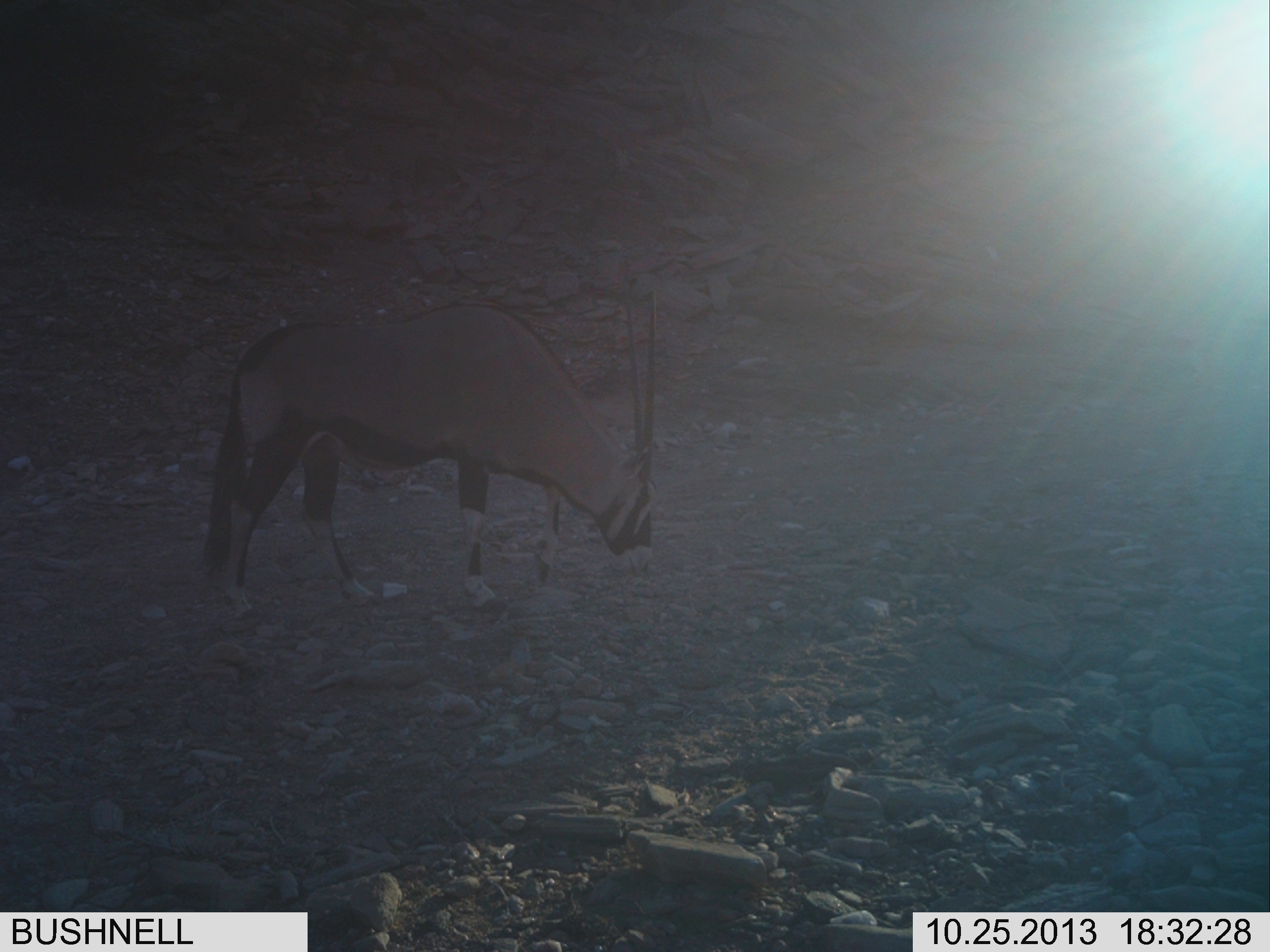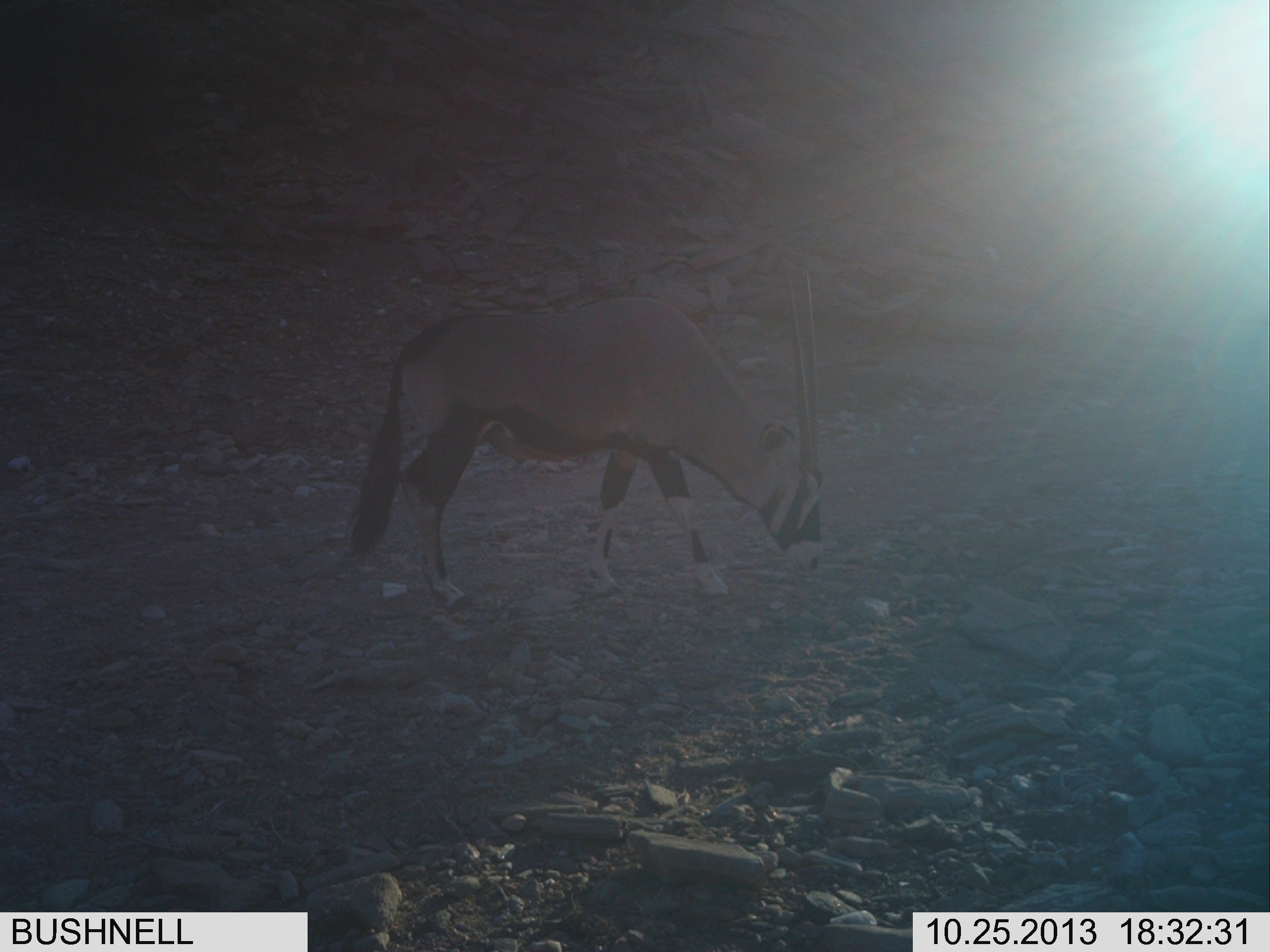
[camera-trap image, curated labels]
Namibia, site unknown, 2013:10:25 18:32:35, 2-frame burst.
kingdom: Animalia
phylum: Chordata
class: Mammalia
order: Artiodactyla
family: Bovidae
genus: Oryx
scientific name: Oryx gazella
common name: gemsbok